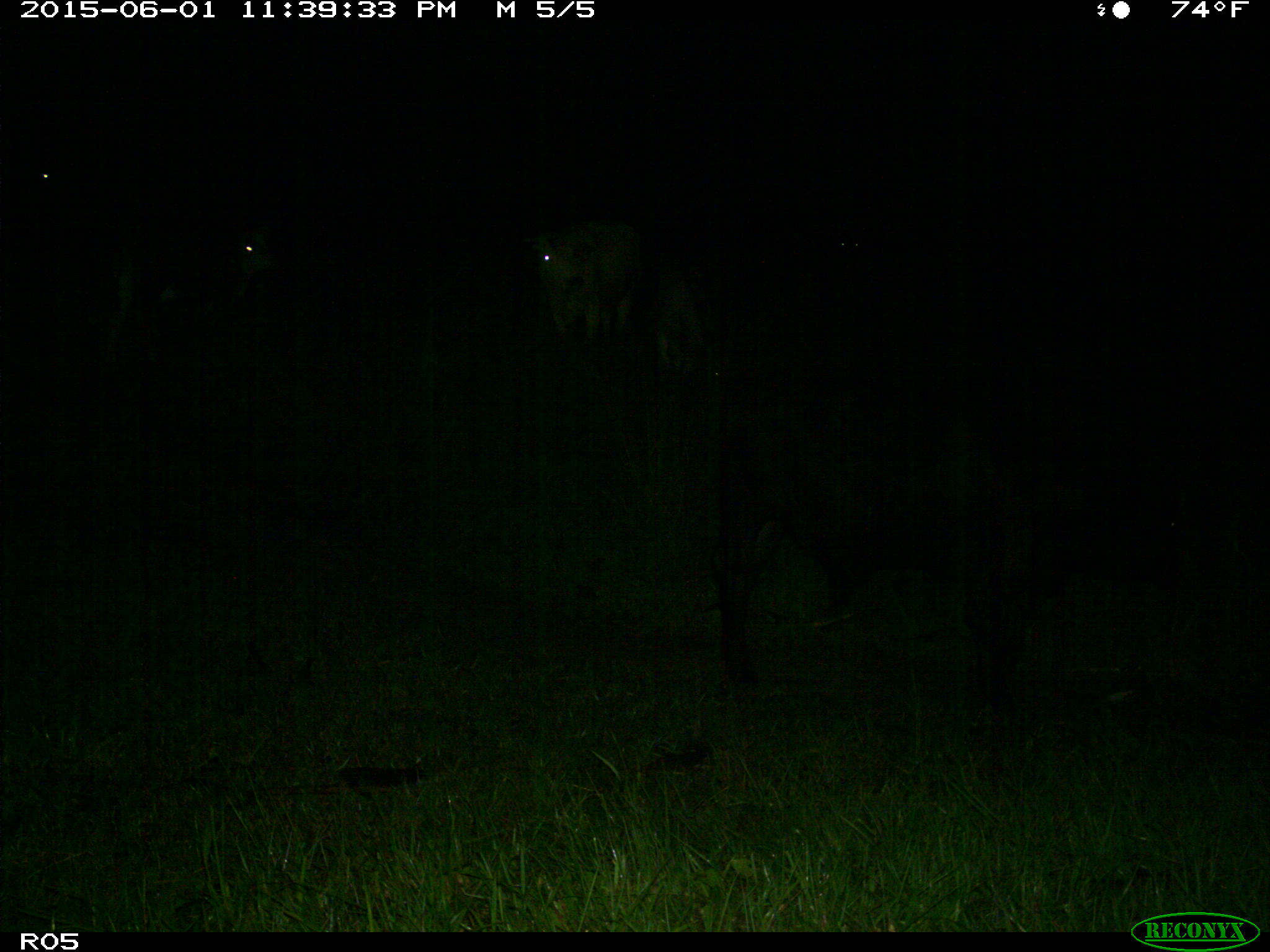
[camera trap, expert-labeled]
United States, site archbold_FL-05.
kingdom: Animalia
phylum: Chordata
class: Mammalia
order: Artiodactyla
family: Bovidae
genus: Bos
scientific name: Bos taurus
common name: domestic cow